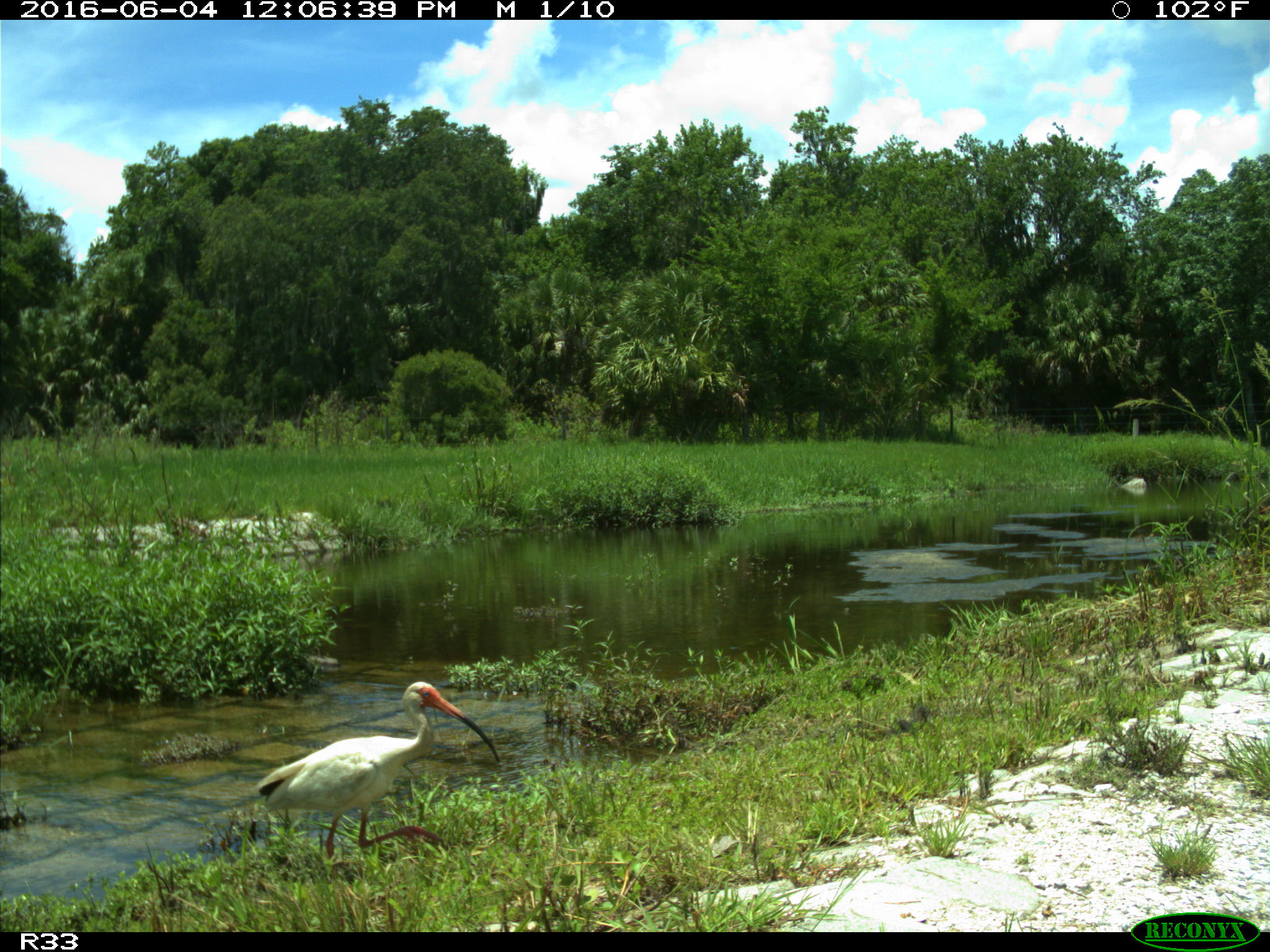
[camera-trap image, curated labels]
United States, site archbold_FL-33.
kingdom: Animalia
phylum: Chordata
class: Aves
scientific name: Aves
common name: birds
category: unidentified bird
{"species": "unidentified bird (birds) (Aves)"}